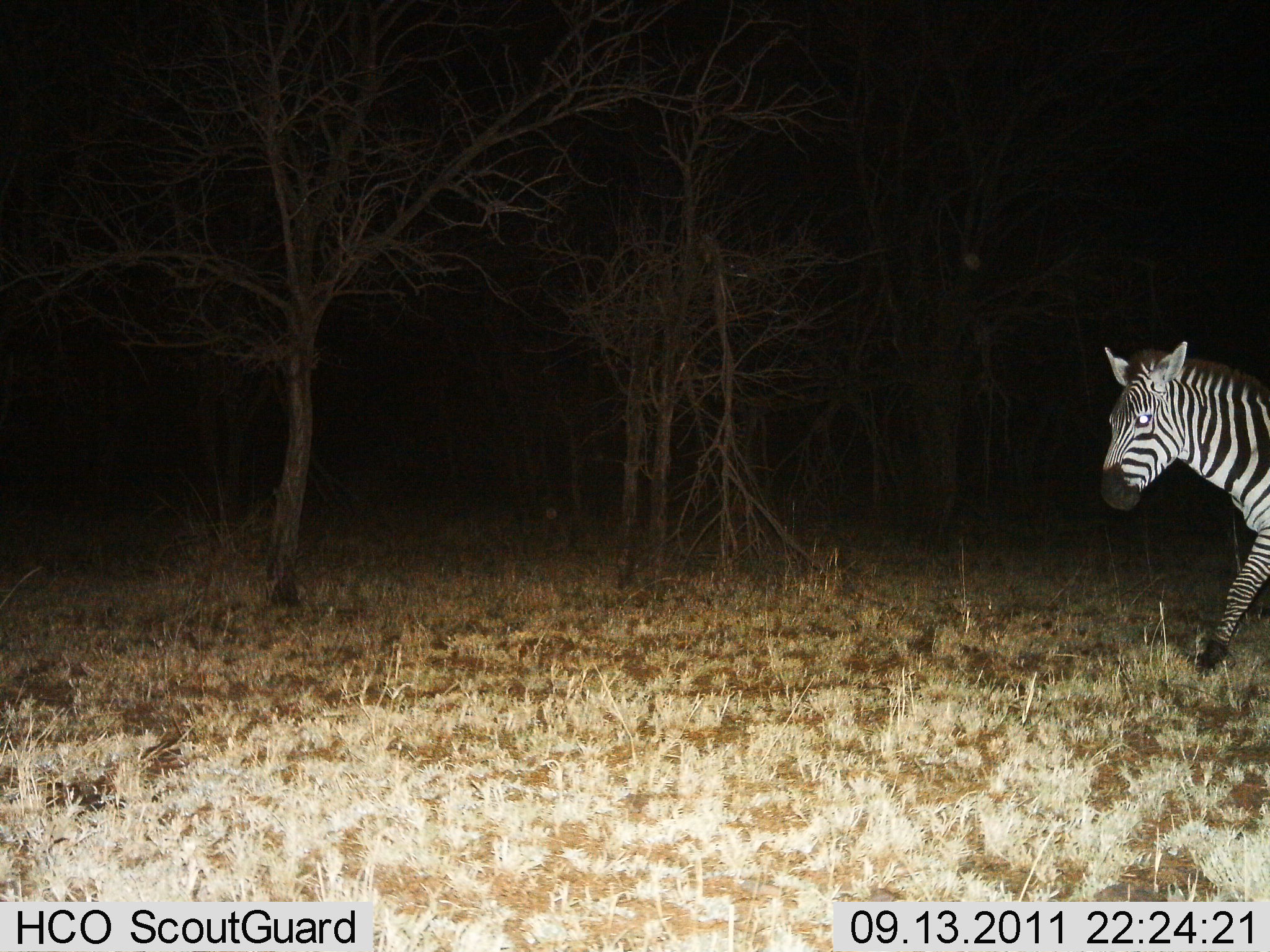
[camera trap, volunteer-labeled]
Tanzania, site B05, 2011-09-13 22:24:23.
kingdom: Animalia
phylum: Chordata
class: Mammalia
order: Perissodactyla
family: Equidae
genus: Equus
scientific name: Equus quagga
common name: plains zebra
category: zebra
Zebra (plains zebra) (Equus quagga), count 1. Behavior (volunteer vote fractions): standing 25%, resting 0%, moving 75%, interacting 0%. Young present (vote fraction): 0%. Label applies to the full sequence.